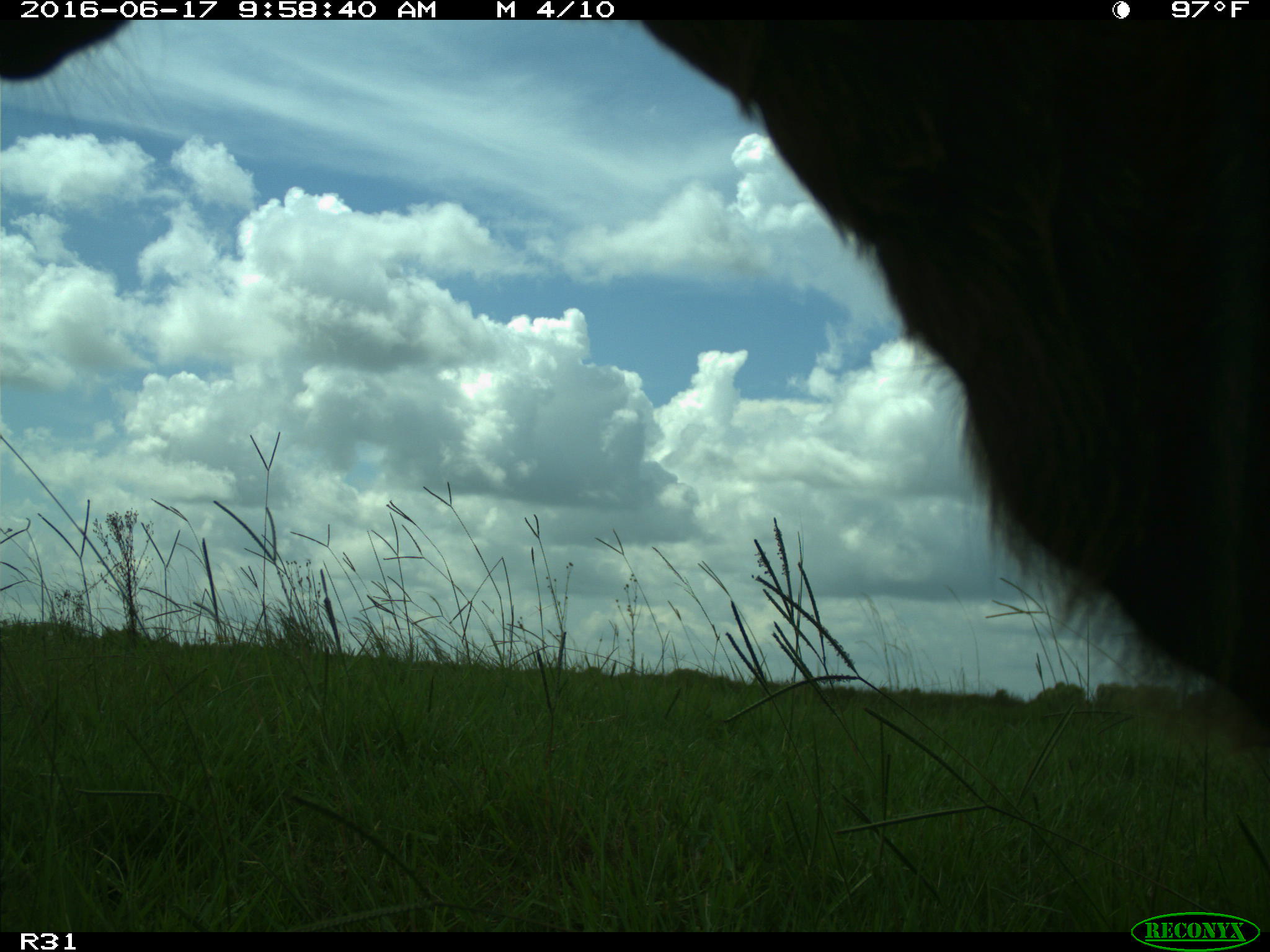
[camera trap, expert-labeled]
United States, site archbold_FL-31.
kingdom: Animalia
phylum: Chordata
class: Mammalia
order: Artiodactyla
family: Bovidae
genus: Bos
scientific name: Bos taurus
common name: domestic cow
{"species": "Bos taurus (domestic cow)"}